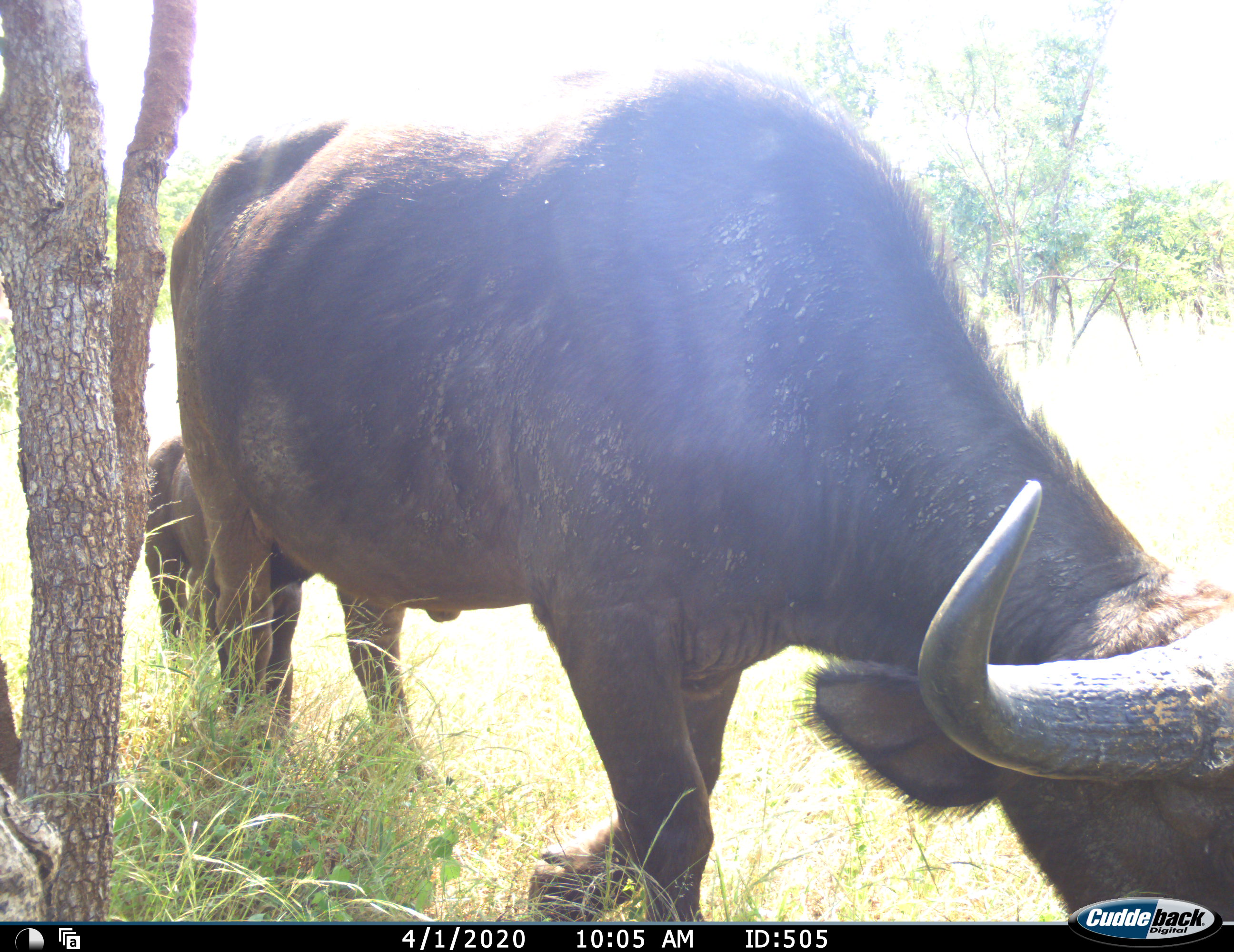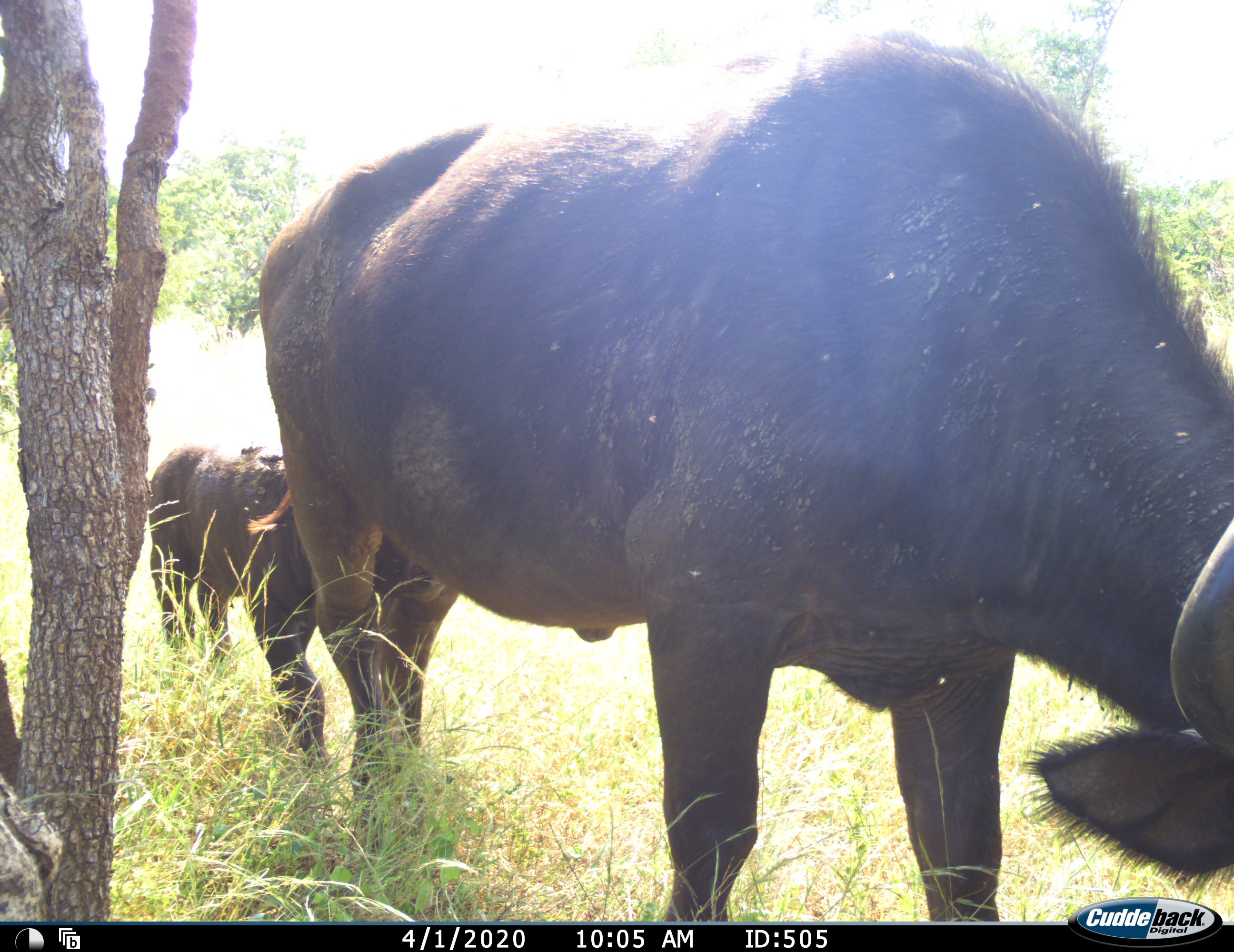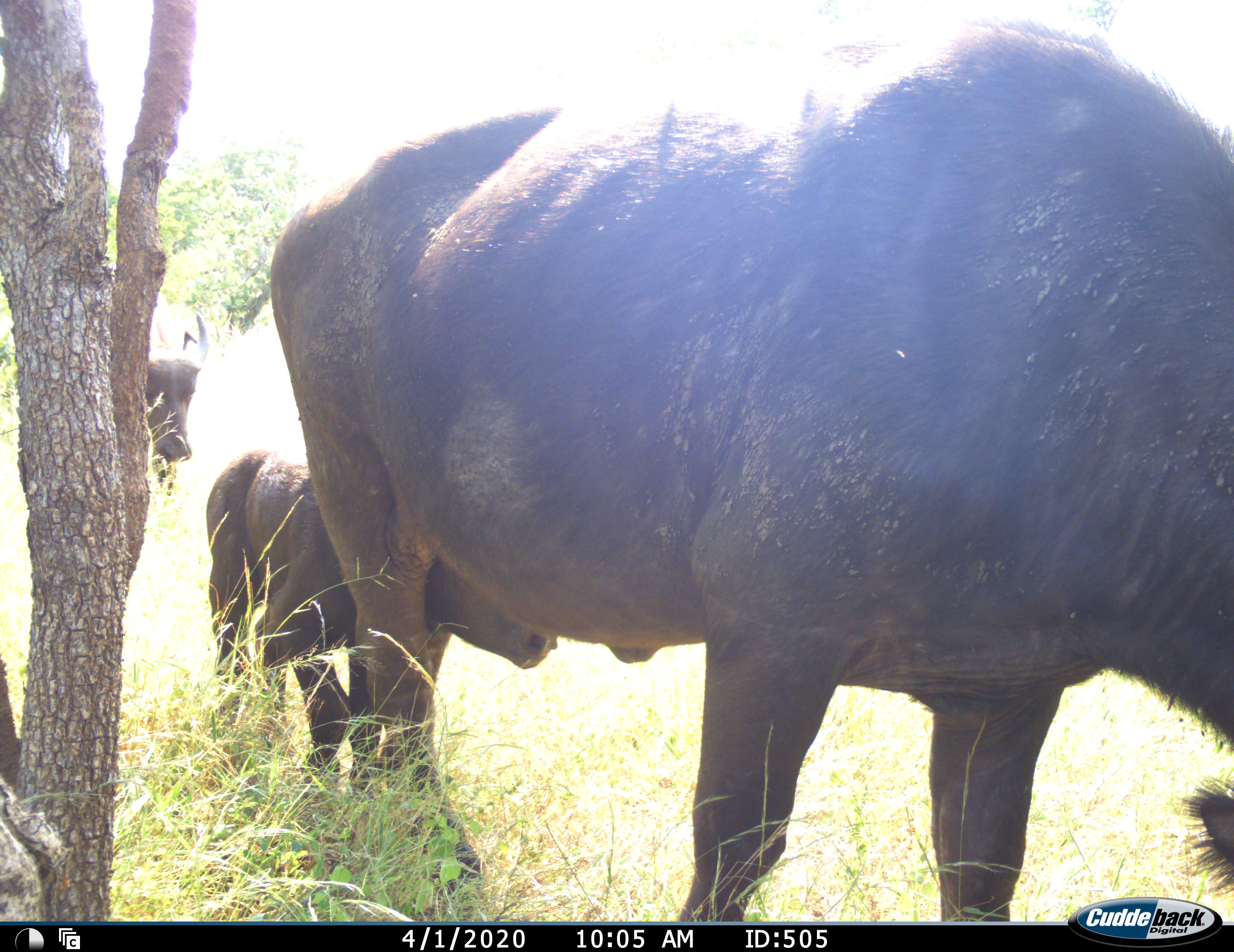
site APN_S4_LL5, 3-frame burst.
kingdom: Animalia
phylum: Chordata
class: Mammalia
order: Artiodactyla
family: Bovidae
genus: Syncerus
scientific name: Syncerus caffer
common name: african buffalo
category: buffalo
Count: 3.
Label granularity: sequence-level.